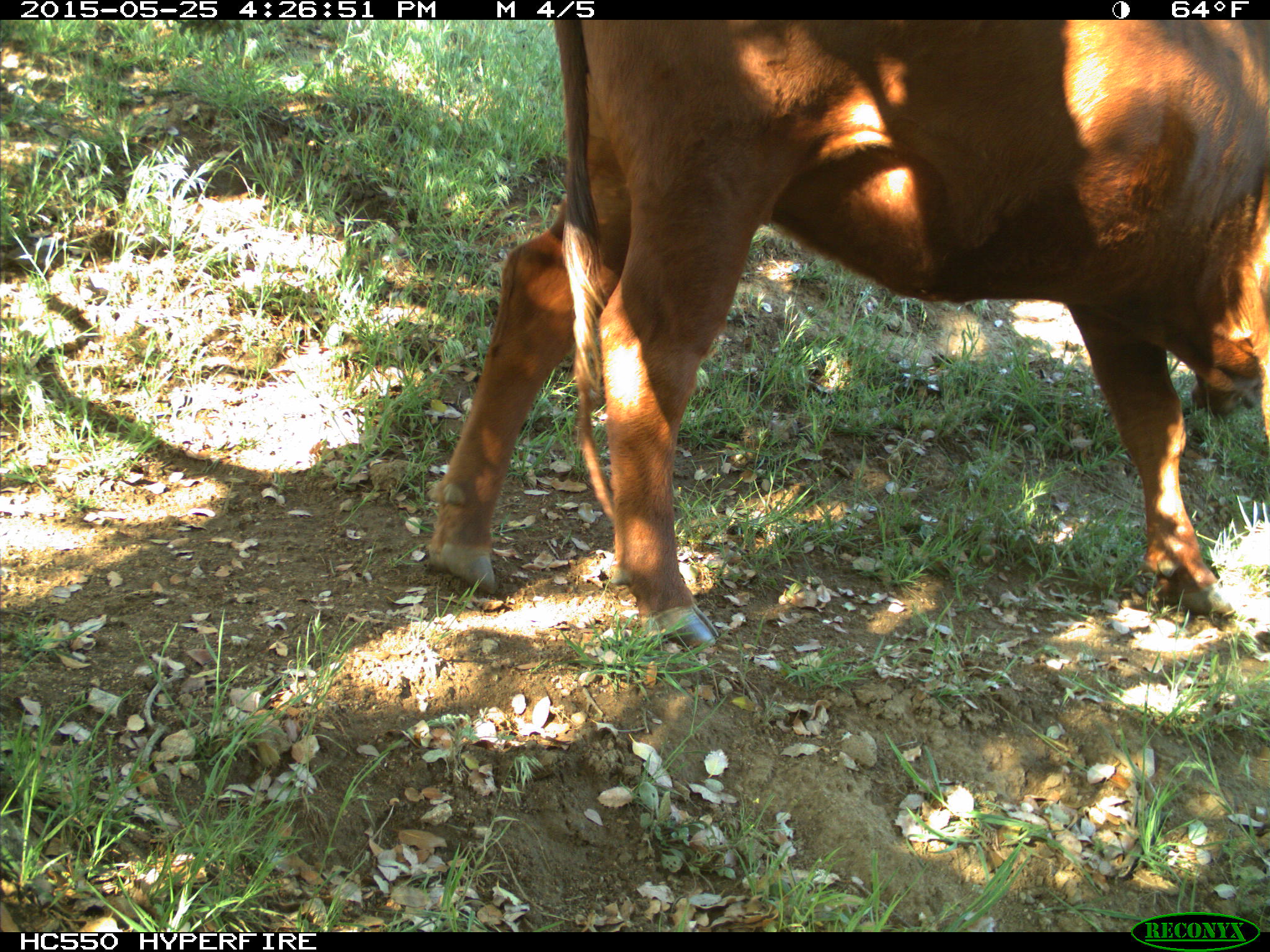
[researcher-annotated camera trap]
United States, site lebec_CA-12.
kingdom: Animalia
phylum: Chordata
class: Mammalia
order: Artiodactyla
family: Bovidae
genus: Bos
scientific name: Bos taurus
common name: domestic cow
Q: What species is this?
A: Bos taurus (domestic cow).